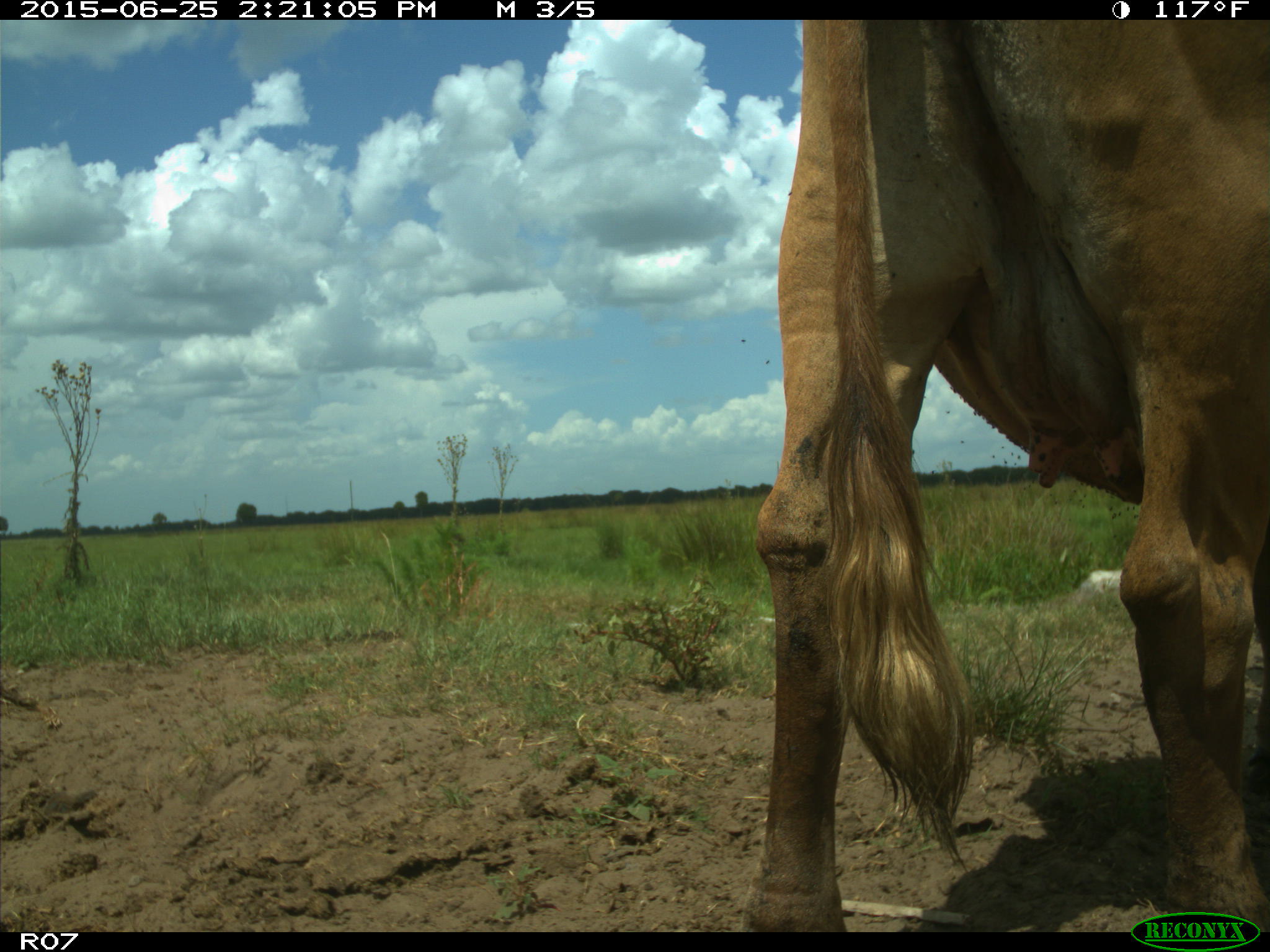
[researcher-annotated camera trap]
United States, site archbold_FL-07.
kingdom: Animalia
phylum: Chordata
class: Mammalia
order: Artiodactyla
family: Bovidae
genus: Bos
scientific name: Bos taurus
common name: domestic cow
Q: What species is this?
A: Bos taurus (domestic cow).